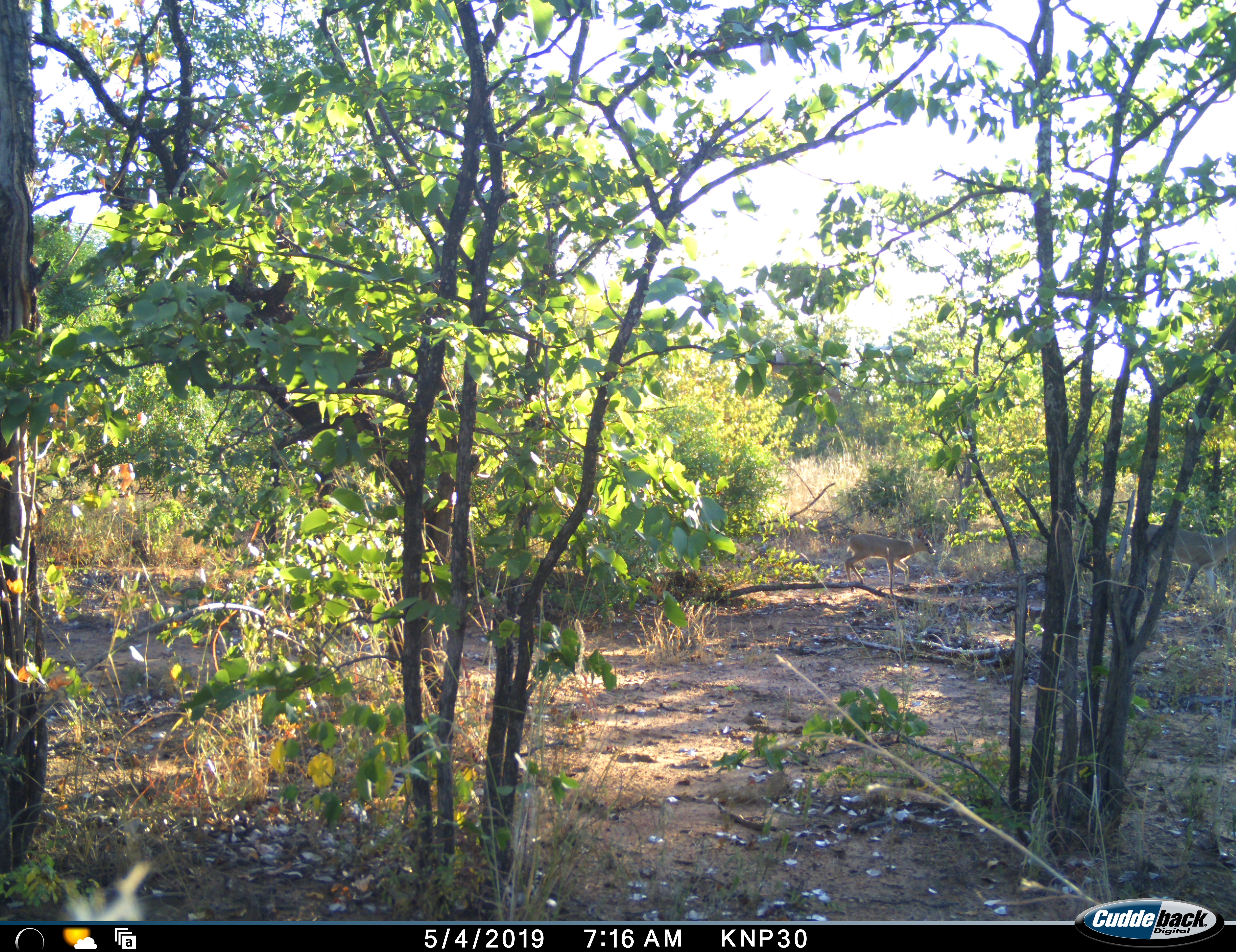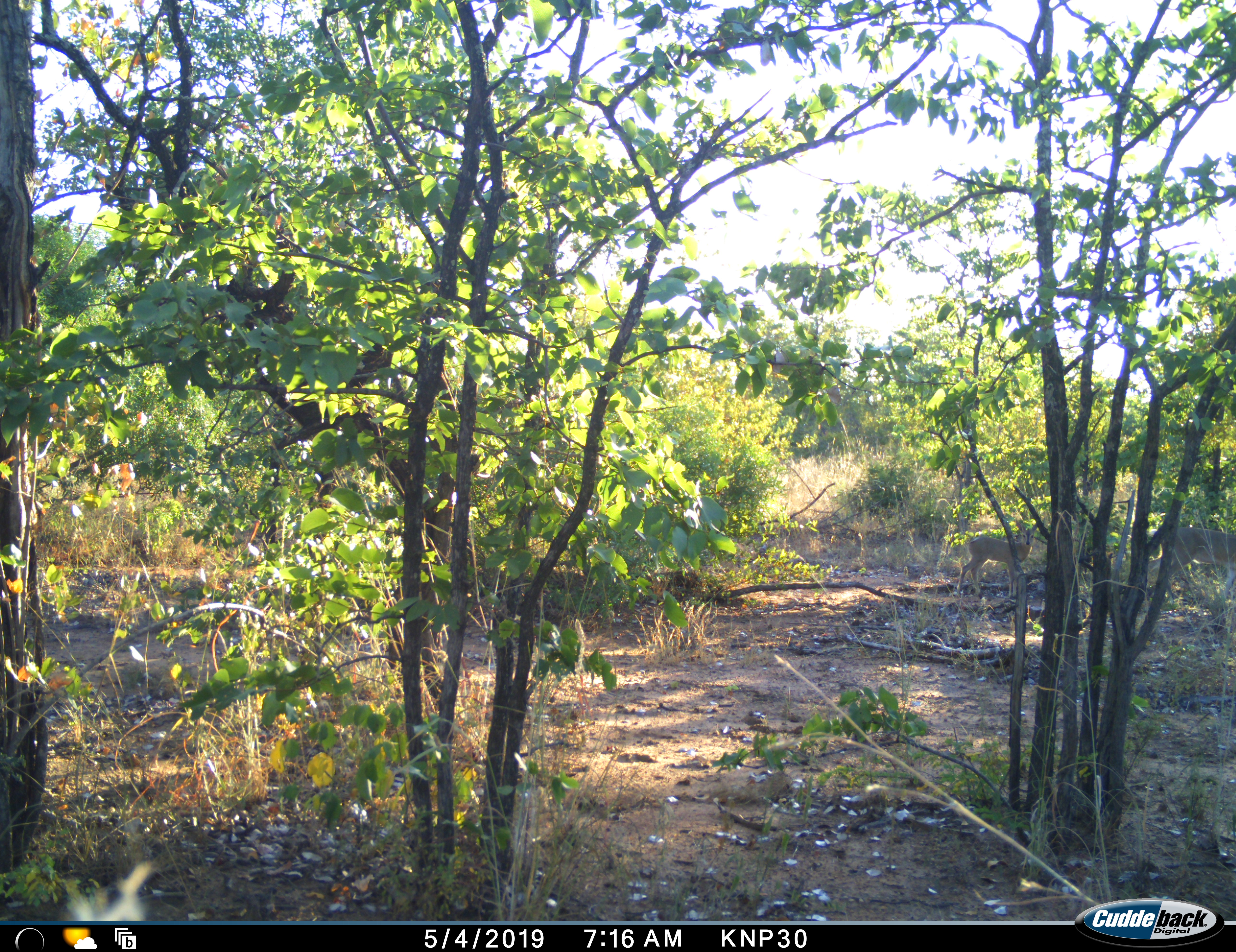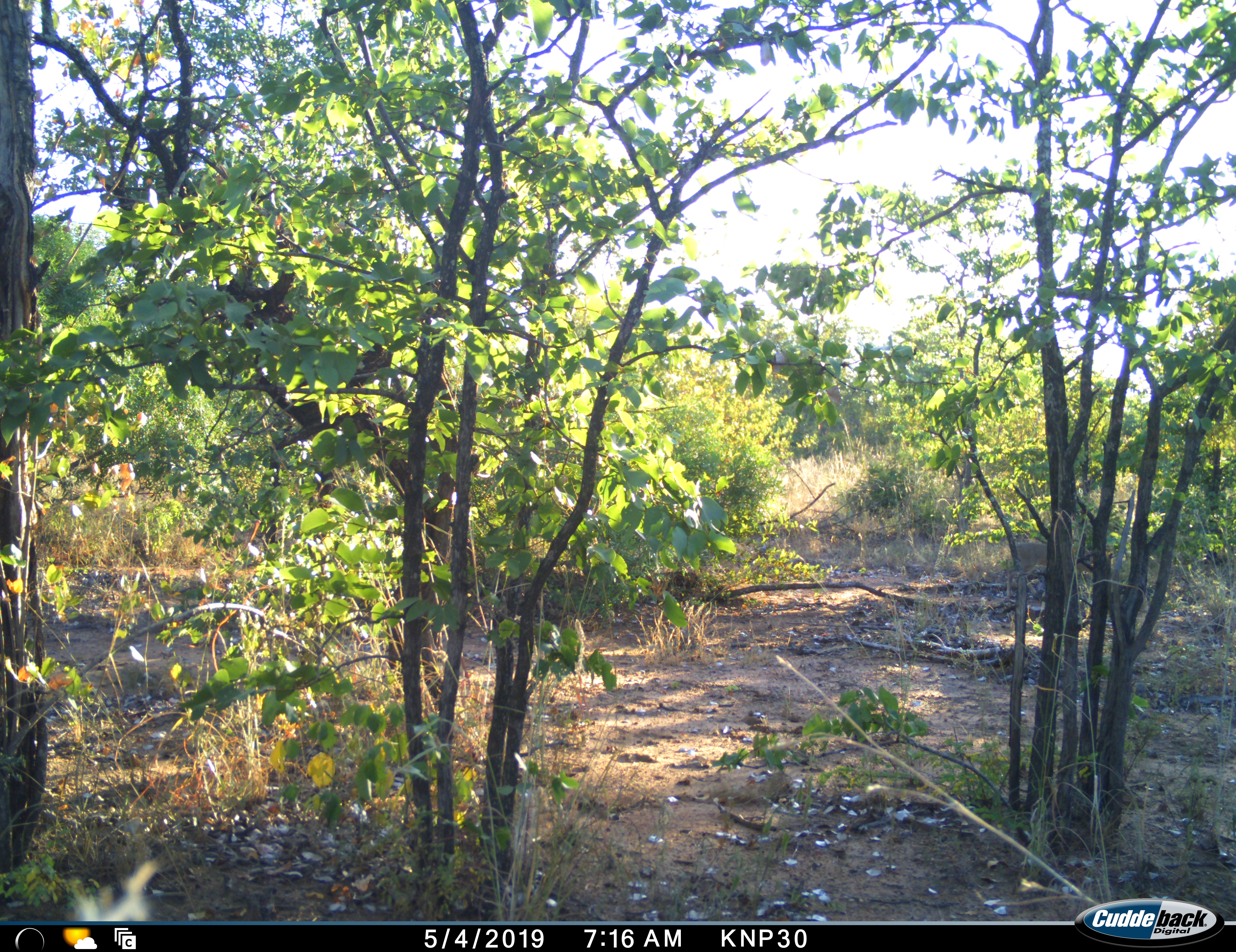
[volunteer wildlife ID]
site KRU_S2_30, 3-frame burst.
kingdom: Animalia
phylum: Chordata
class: Mammalia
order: Artiodactyla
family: Bovidae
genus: Aepyceros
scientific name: Aepyceros melampus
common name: impala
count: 2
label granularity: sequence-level